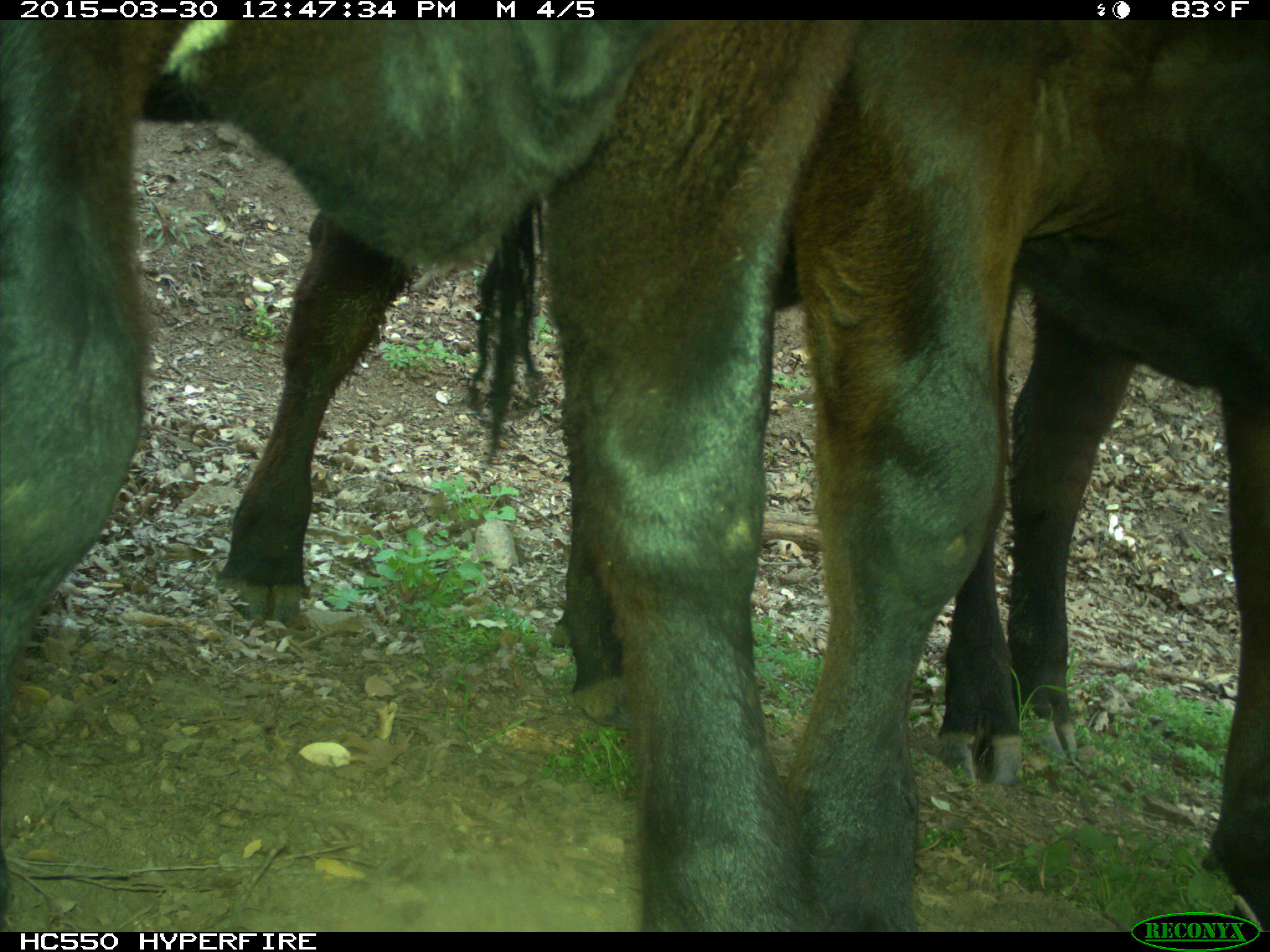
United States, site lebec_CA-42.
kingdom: Animalia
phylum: Chordata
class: Mammalia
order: Artiodactyla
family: Bovidae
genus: Bos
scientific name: Bos taurus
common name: domestic cow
Bos taurus (domestic cow).